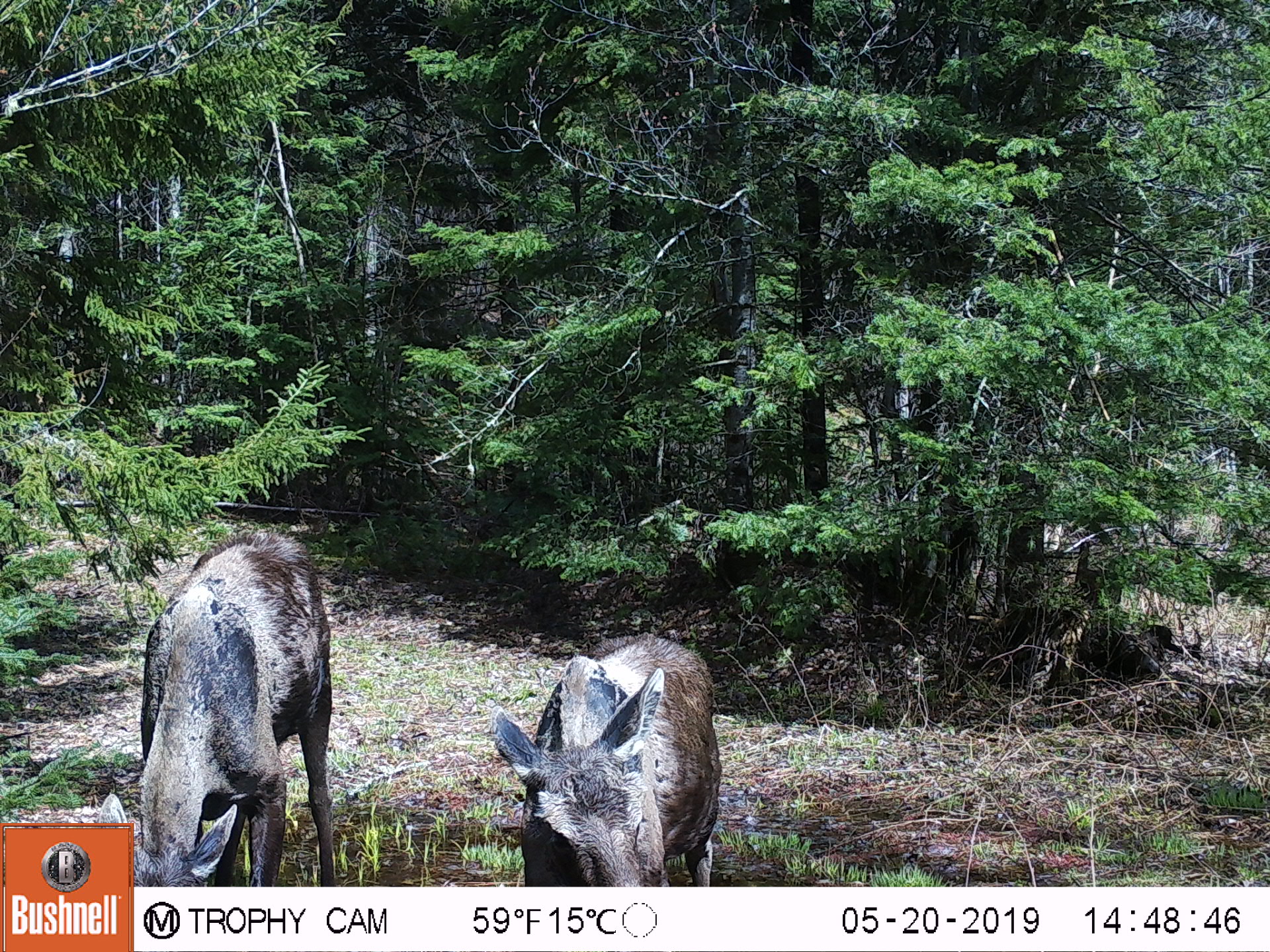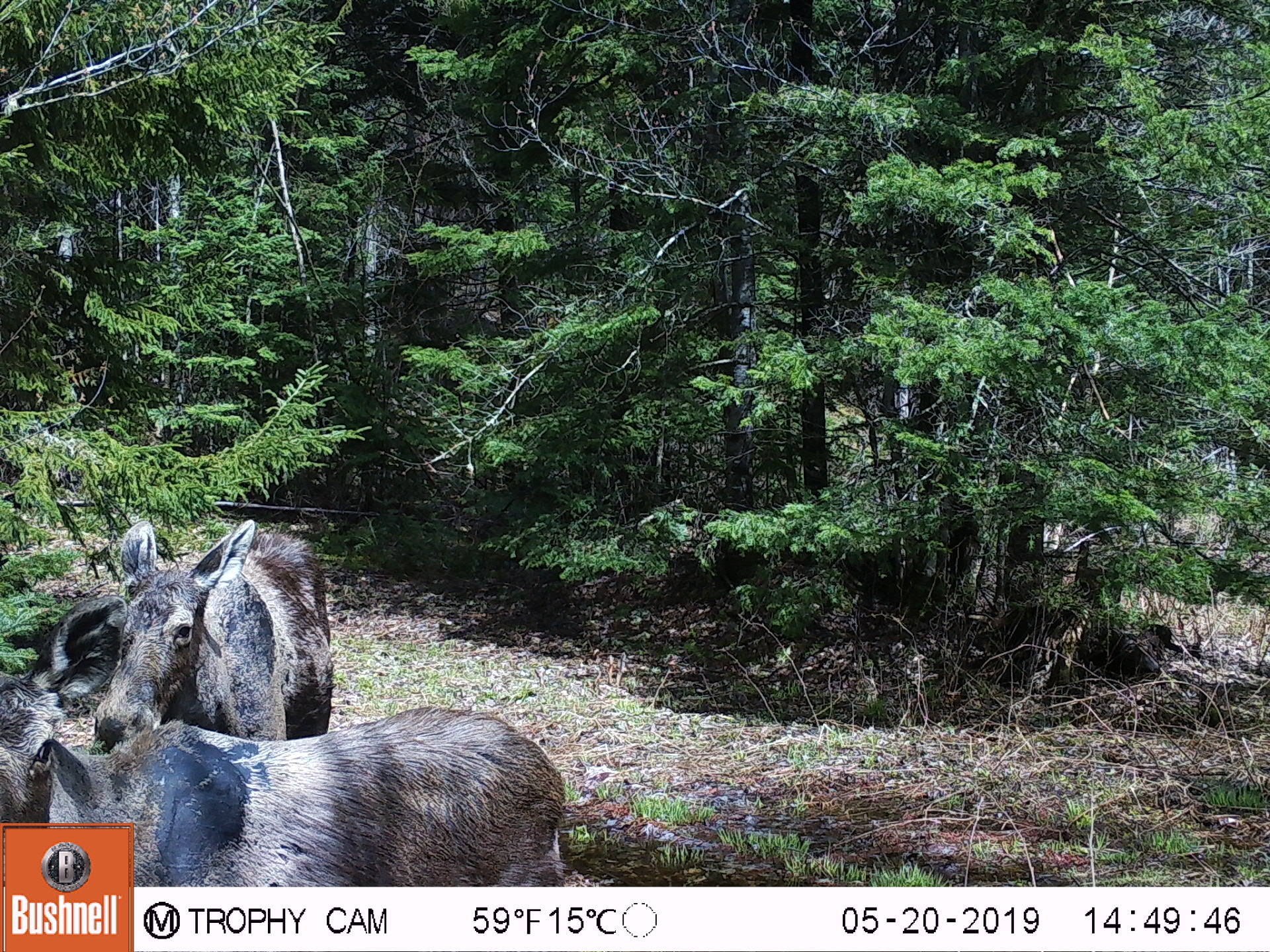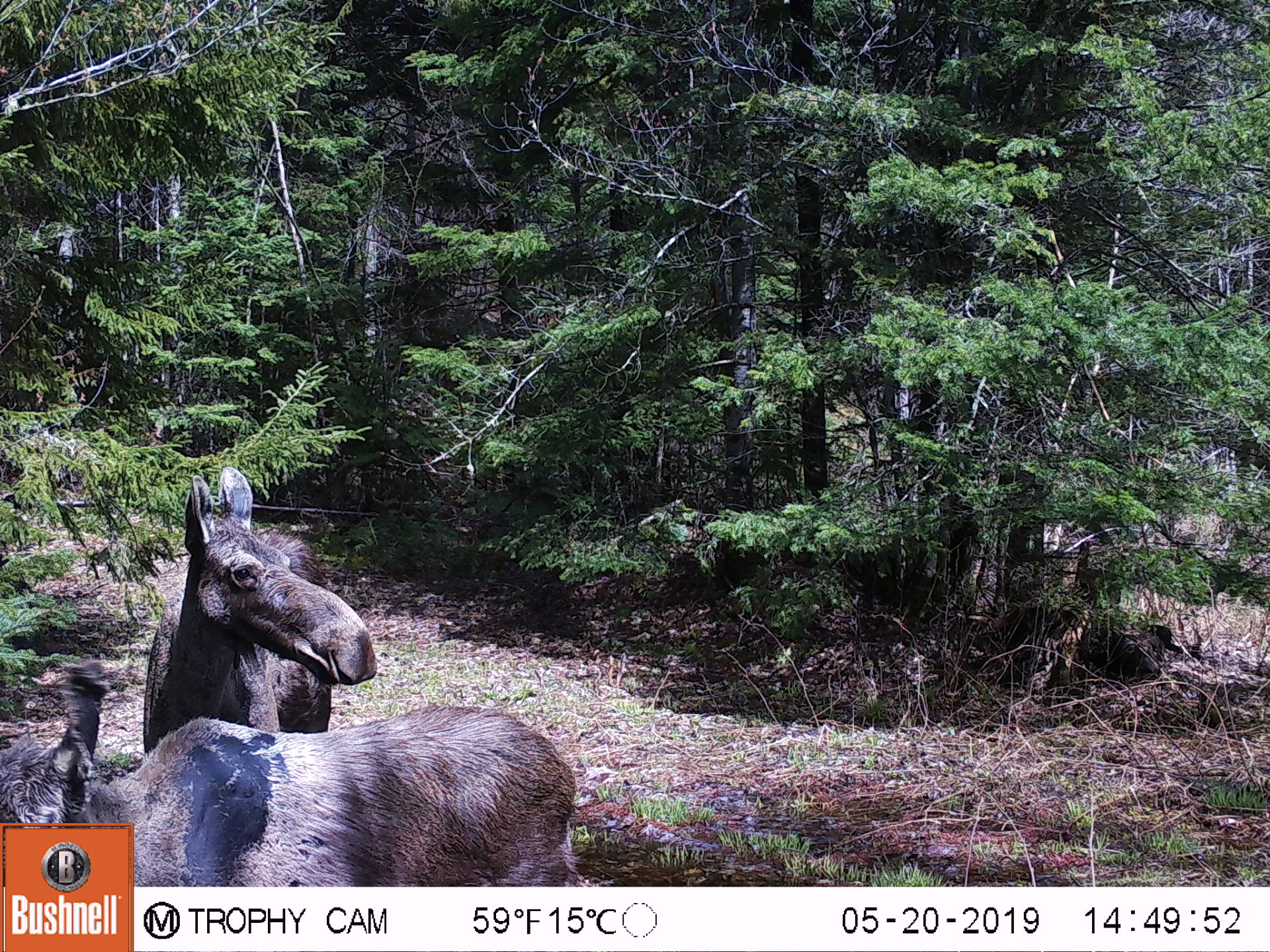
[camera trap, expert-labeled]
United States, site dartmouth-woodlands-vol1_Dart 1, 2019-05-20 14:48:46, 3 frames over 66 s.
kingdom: Animalia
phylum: Chordata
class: Mammalia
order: Artiodactyla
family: Cervidae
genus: Alces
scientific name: Alces alces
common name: moose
Moose (Alces alces).